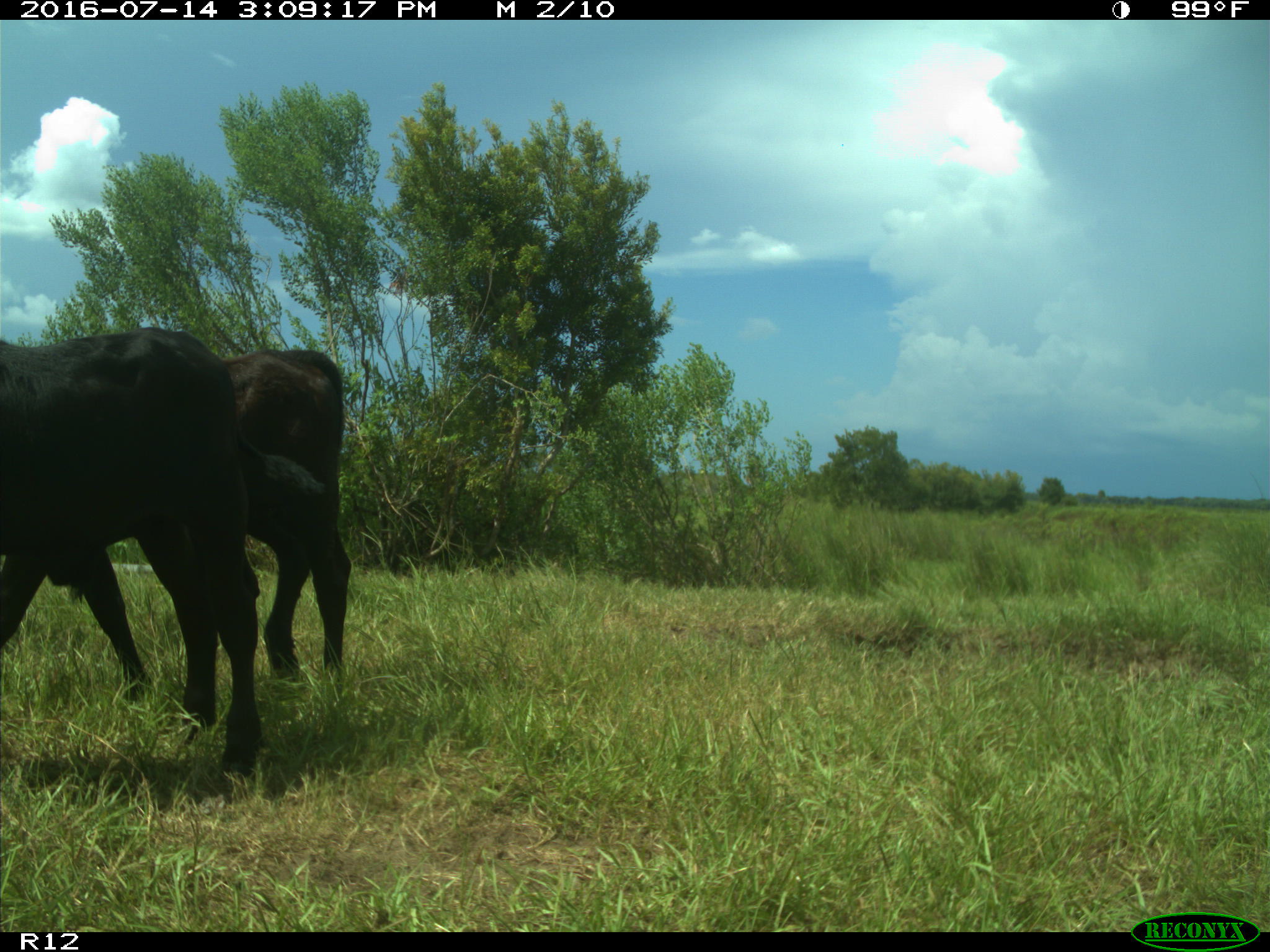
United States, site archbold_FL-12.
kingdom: Animalia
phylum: Chordata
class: Mammalia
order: Artiodactyla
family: Bovidae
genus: Bos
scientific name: Bos taurus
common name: domestic cow